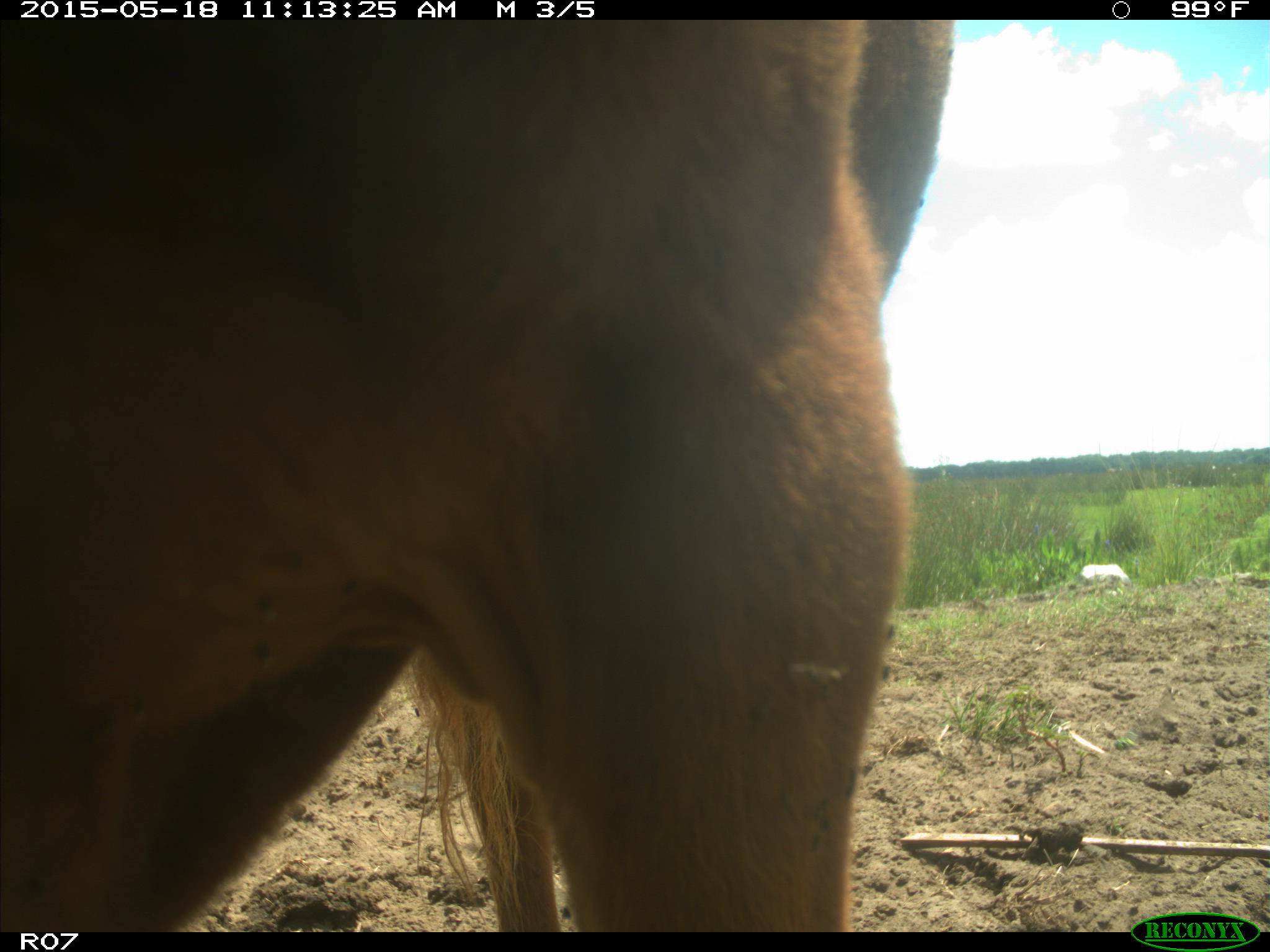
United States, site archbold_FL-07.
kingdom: Animalia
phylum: Chordata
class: Mammalia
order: Artiodactyla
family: Bovidae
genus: Bos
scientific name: Bos taurus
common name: domestic cow